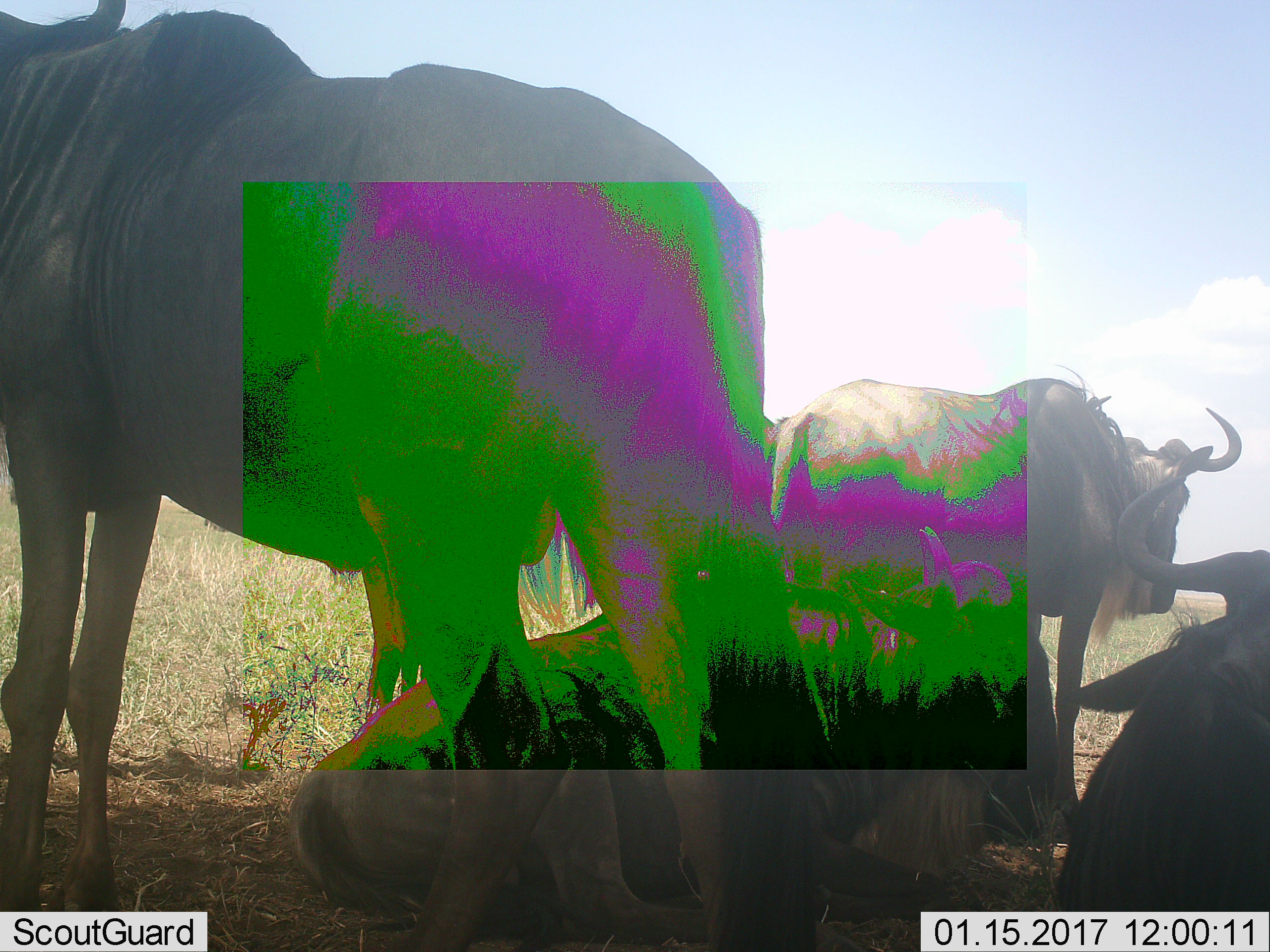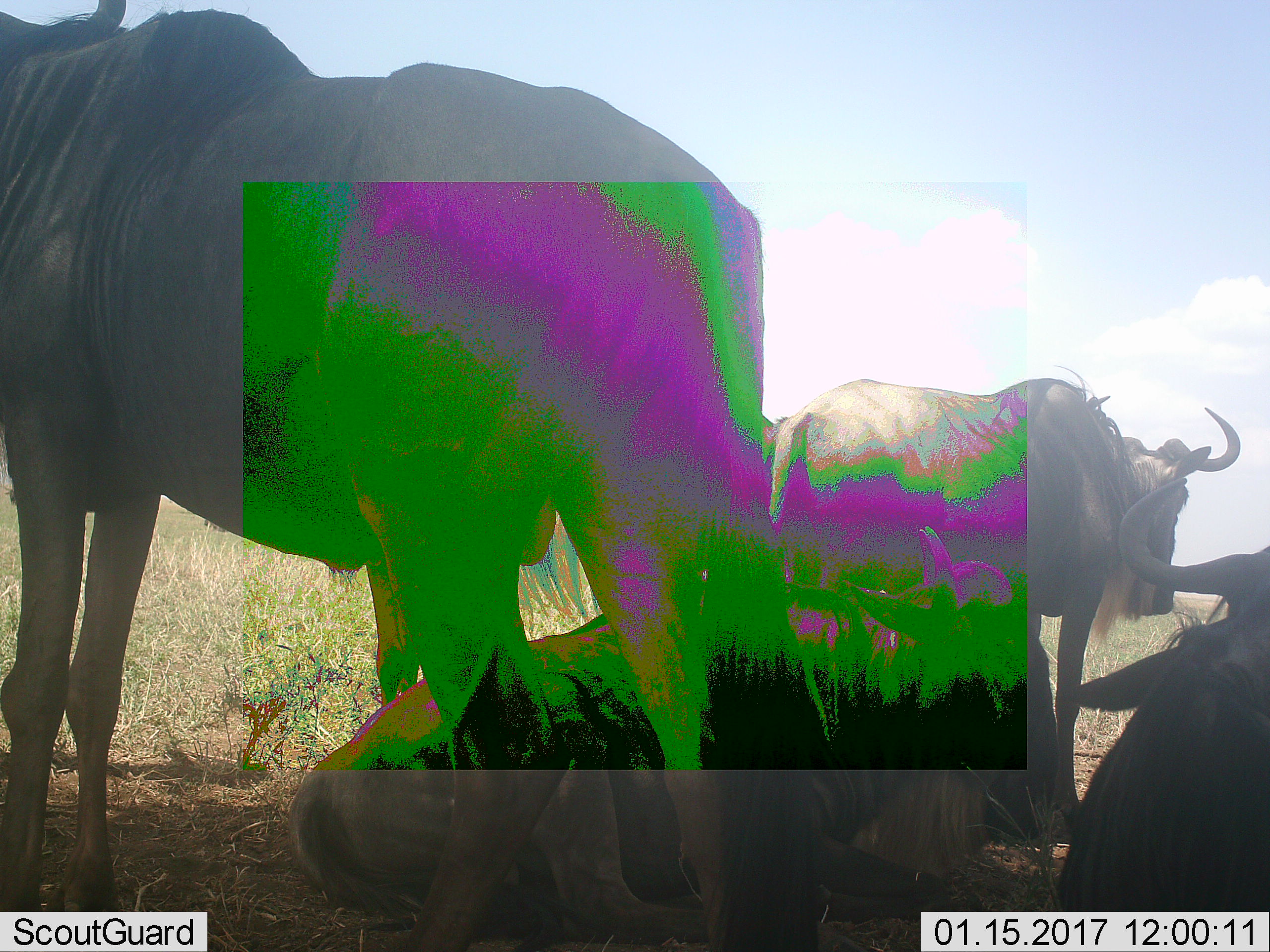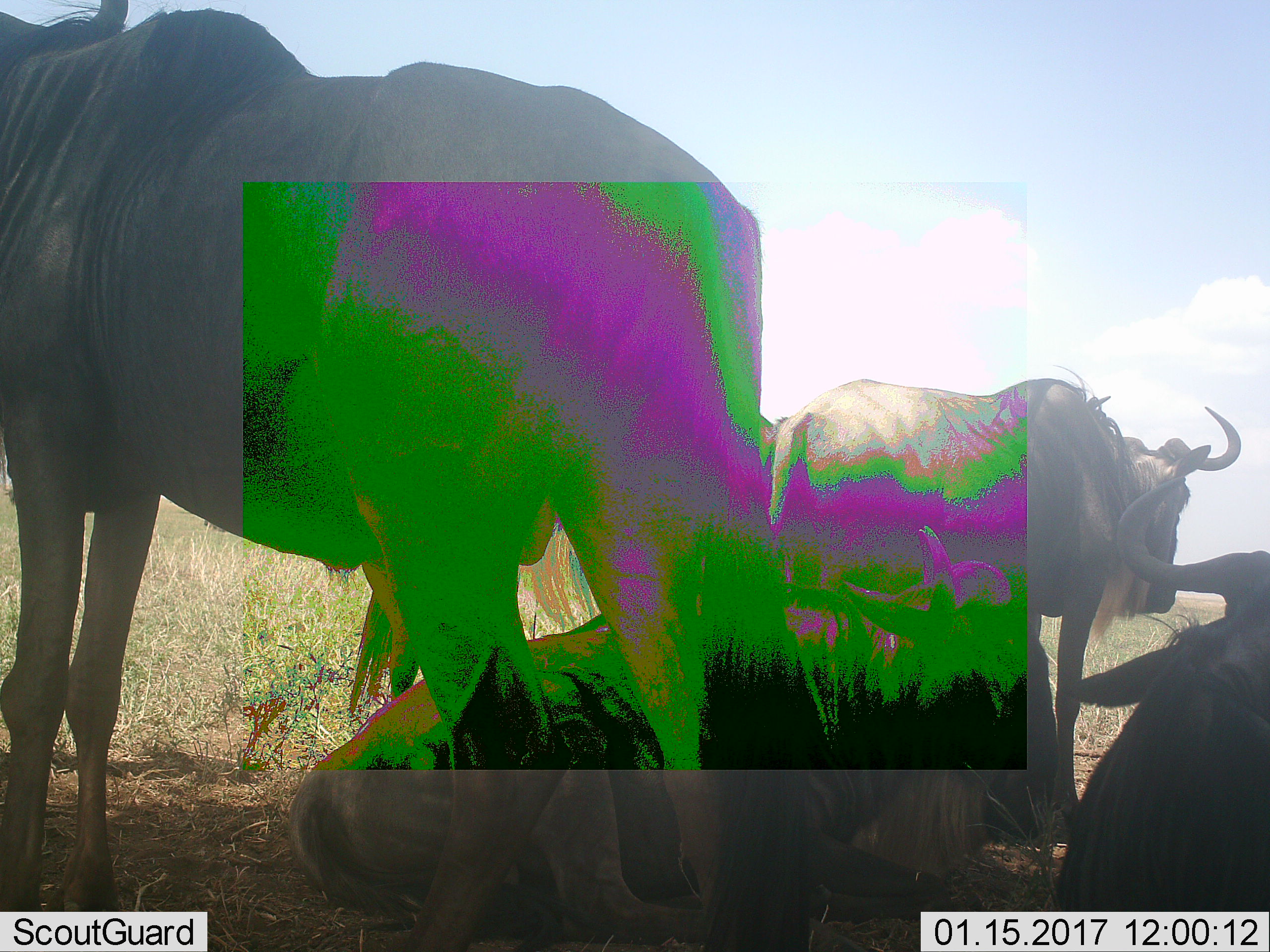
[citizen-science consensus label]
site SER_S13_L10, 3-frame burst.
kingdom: Animalia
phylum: Chordata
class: Mammalia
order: Artiodactyla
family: Bovidae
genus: Connochaetes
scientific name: Connochaetes taurinus taurinus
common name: blue wildebeest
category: wildebeestblue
Wildebeestblue (blue wildebeest) (Connochaetes taurinus taurinus), count 4. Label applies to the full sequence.